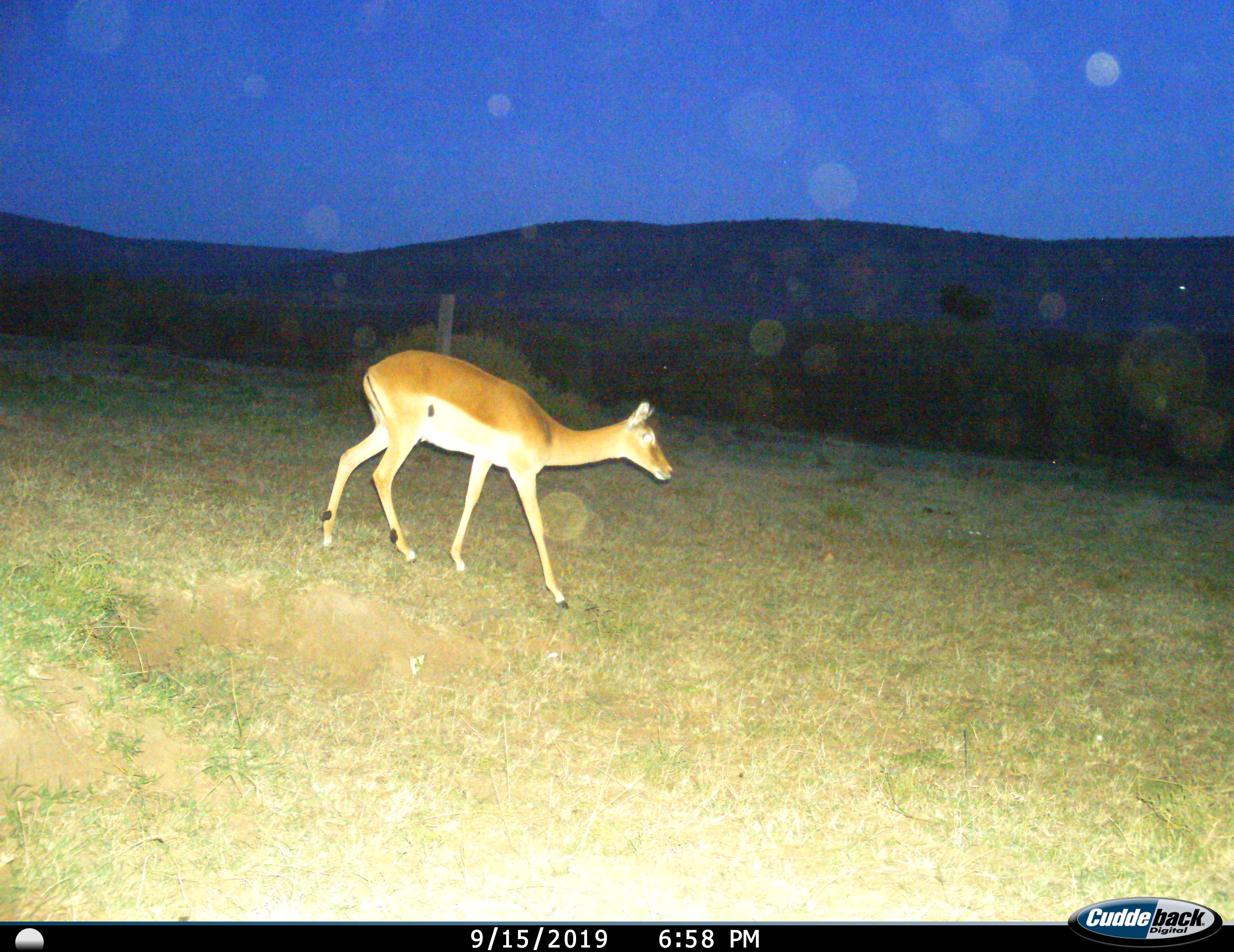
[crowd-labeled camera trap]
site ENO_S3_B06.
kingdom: Animalia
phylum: Chordata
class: Mammalia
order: Artiodactyla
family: Bovidae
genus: Aepyceros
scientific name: Aepyceros melampus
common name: impala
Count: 1.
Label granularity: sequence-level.